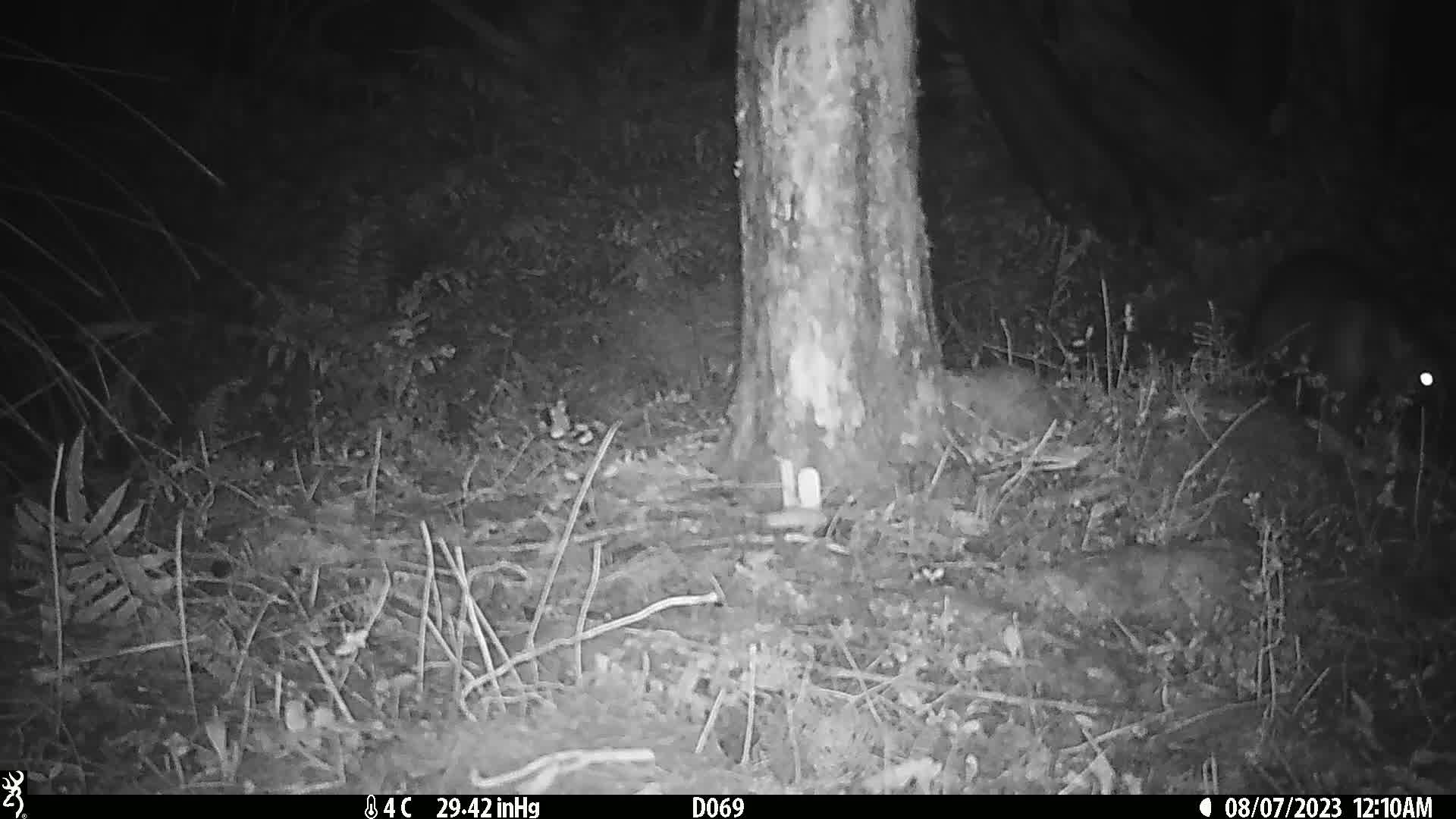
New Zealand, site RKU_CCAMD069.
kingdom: Animalia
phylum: Chordata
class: Mammalia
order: Diprotodontia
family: Phalangeridae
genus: Trichosurus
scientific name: Trichosurus vulpecula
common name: common brushtail possum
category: possum